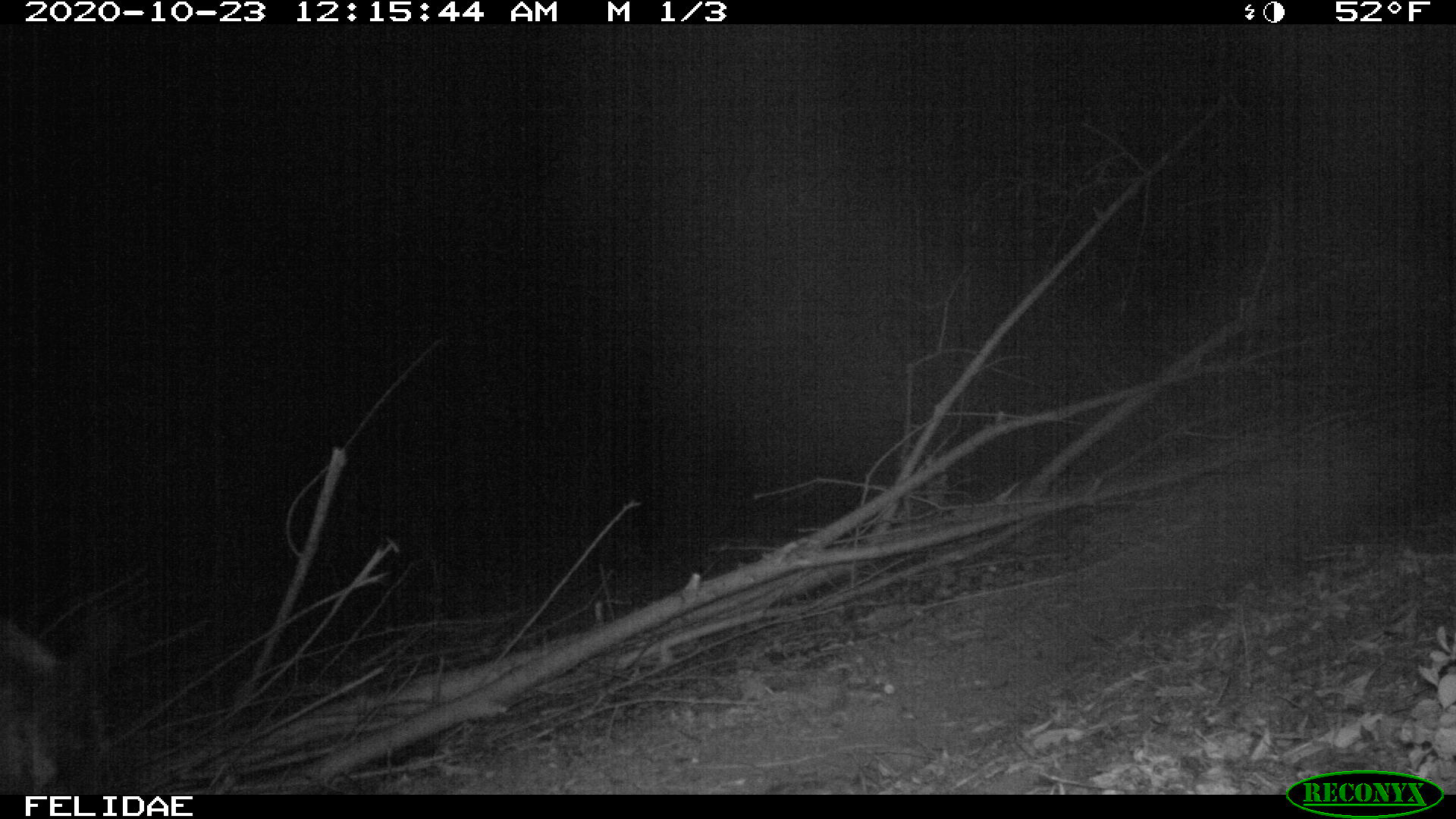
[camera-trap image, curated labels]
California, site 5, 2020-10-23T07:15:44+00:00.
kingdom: Animalia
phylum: Chordata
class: Mammalia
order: Artiodactyla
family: Suidae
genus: Sus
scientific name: Sus scrofa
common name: wild boar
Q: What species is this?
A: Wild boar (Sus scrofa).